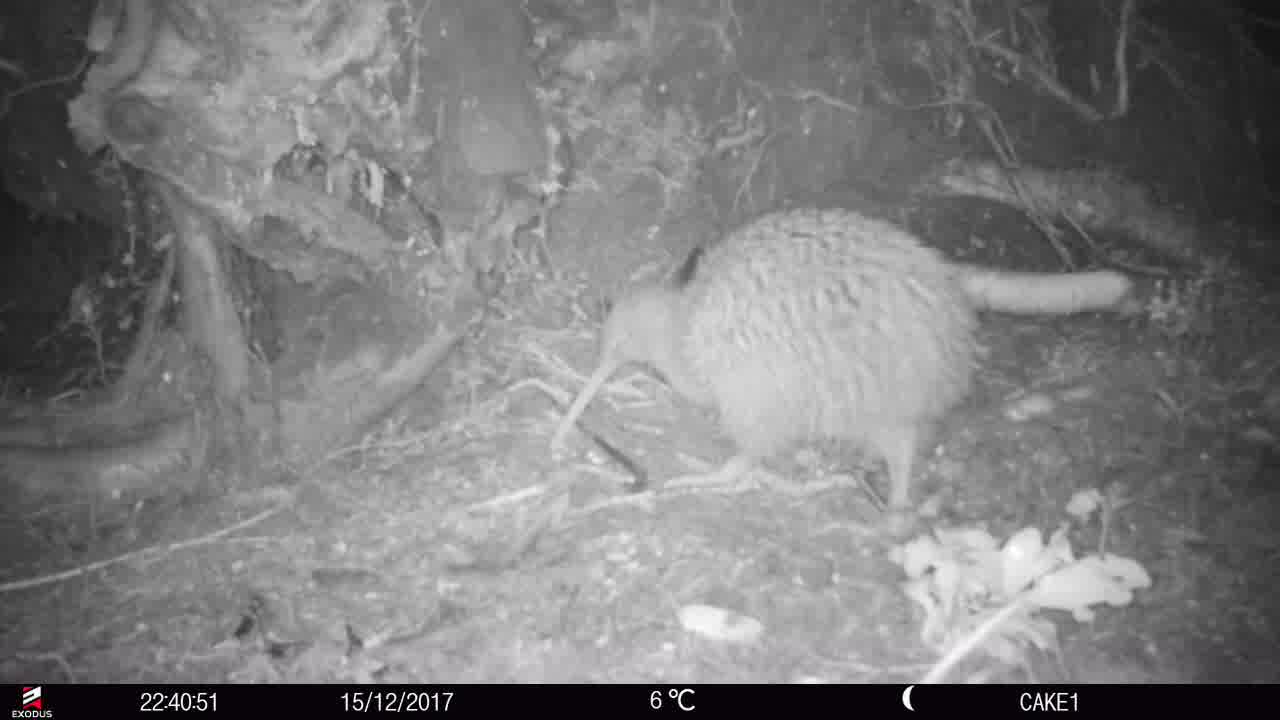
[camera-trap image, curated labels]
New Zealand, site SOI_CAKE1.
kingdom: Animalia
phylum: Chordata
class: Aves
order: Apterygiformes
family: Apterygidae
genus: Apteryx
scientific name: Apteryx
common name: kiwi